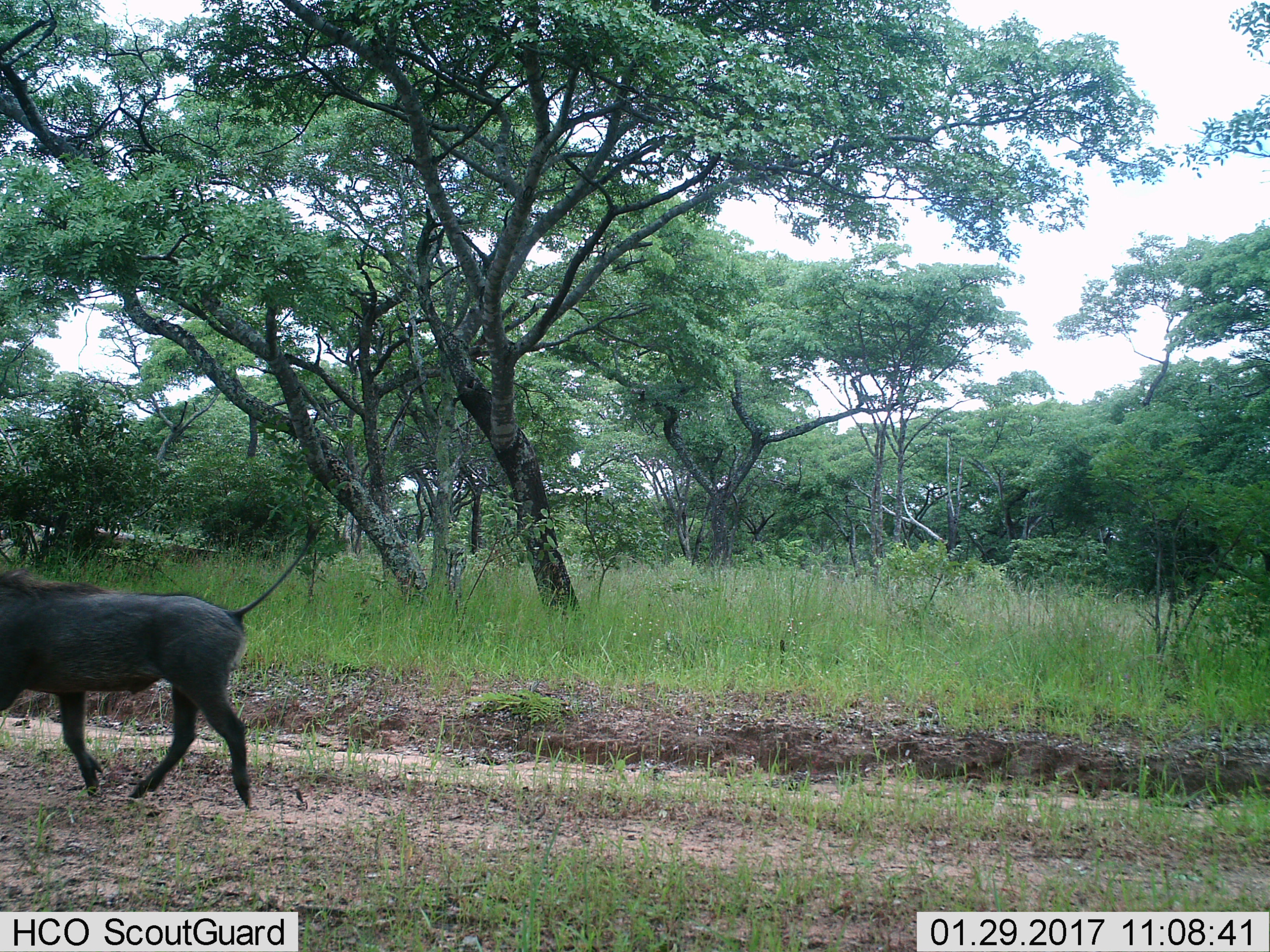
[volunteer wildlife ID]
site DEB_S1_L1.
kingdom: Animalia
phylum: Chordata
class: Mammalia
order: Artiodactyla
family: Suidae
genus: Phacochoerus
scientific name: Phacochoerus africanus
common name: warthog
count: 1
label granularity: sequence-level